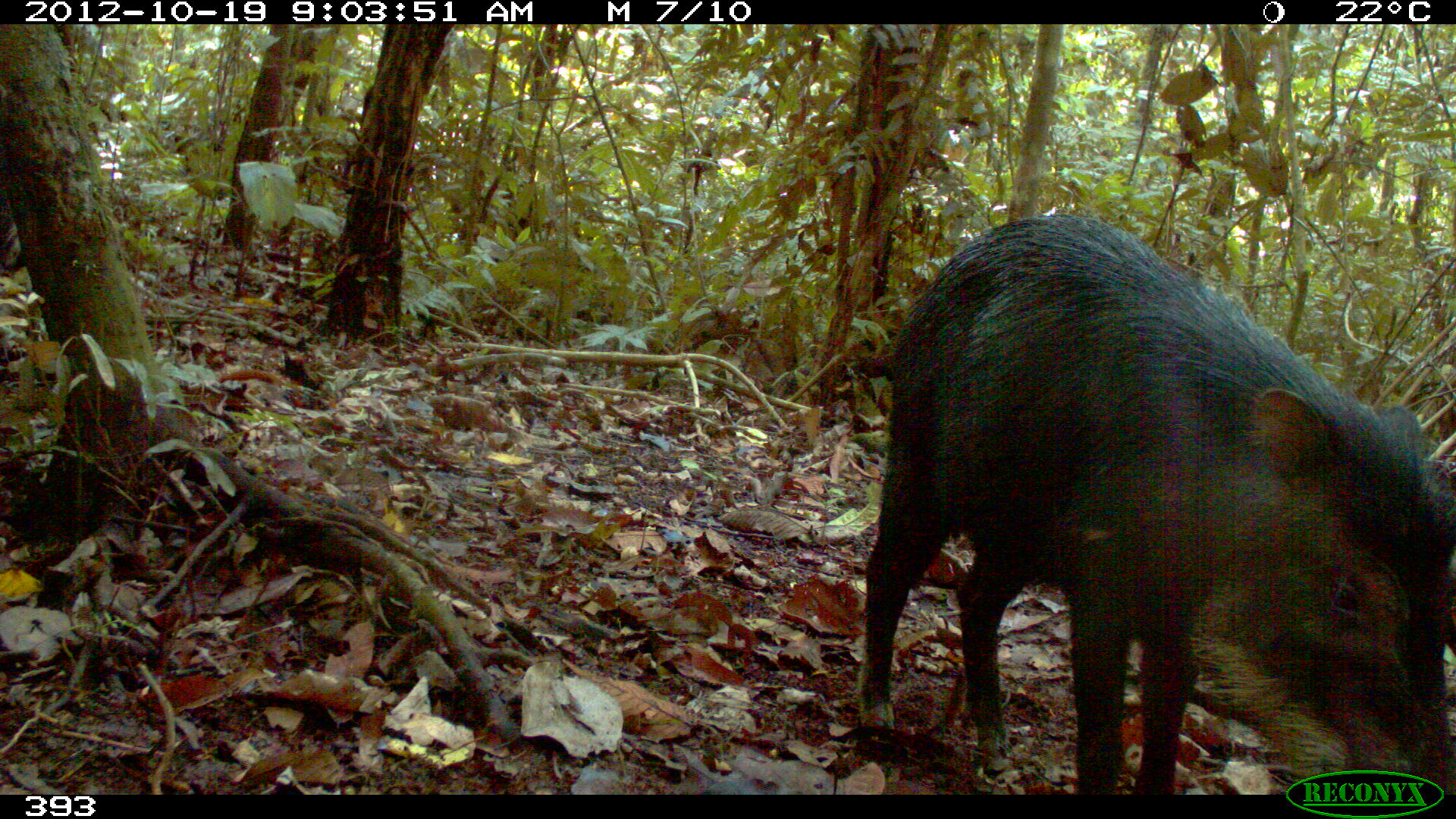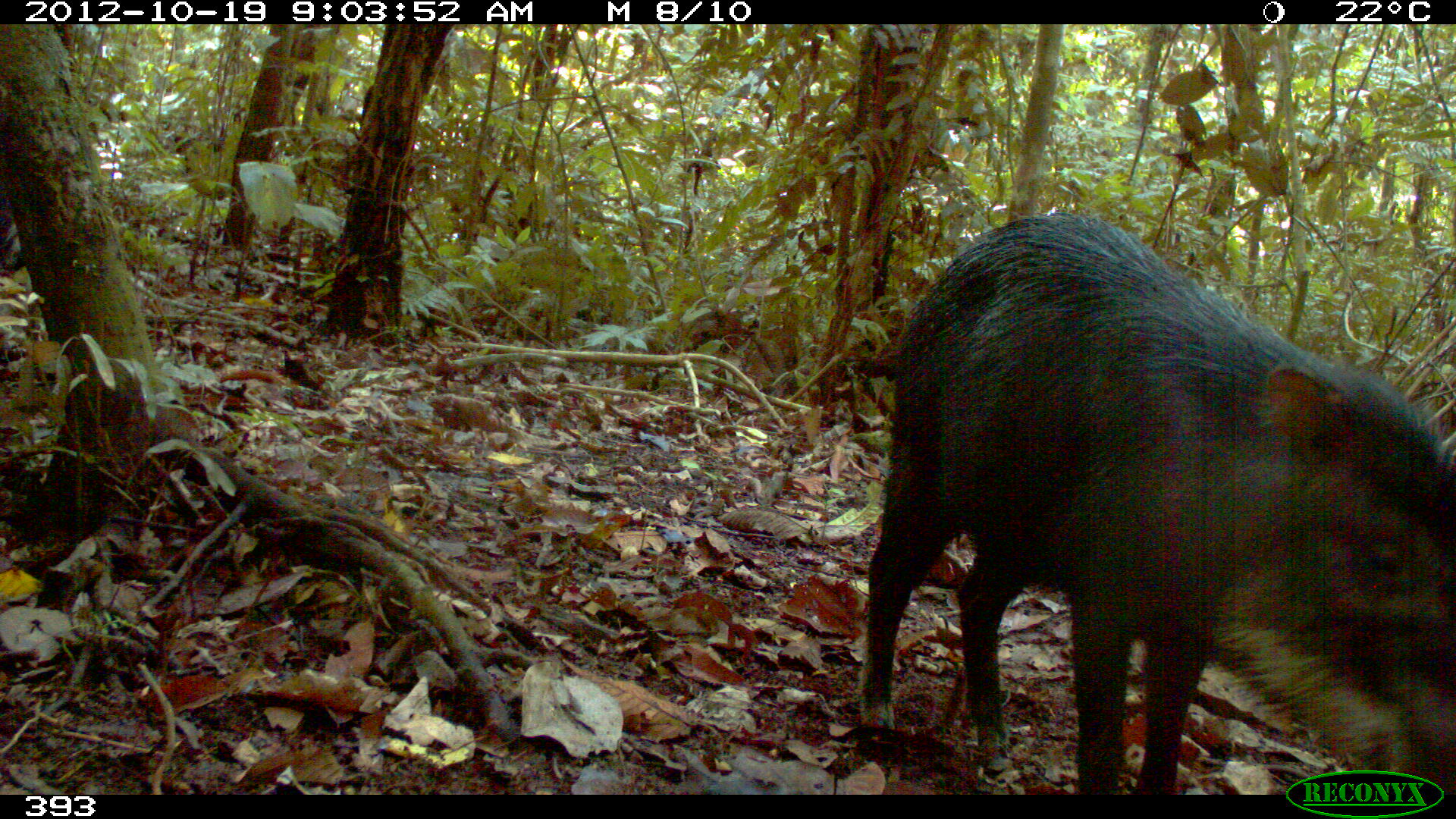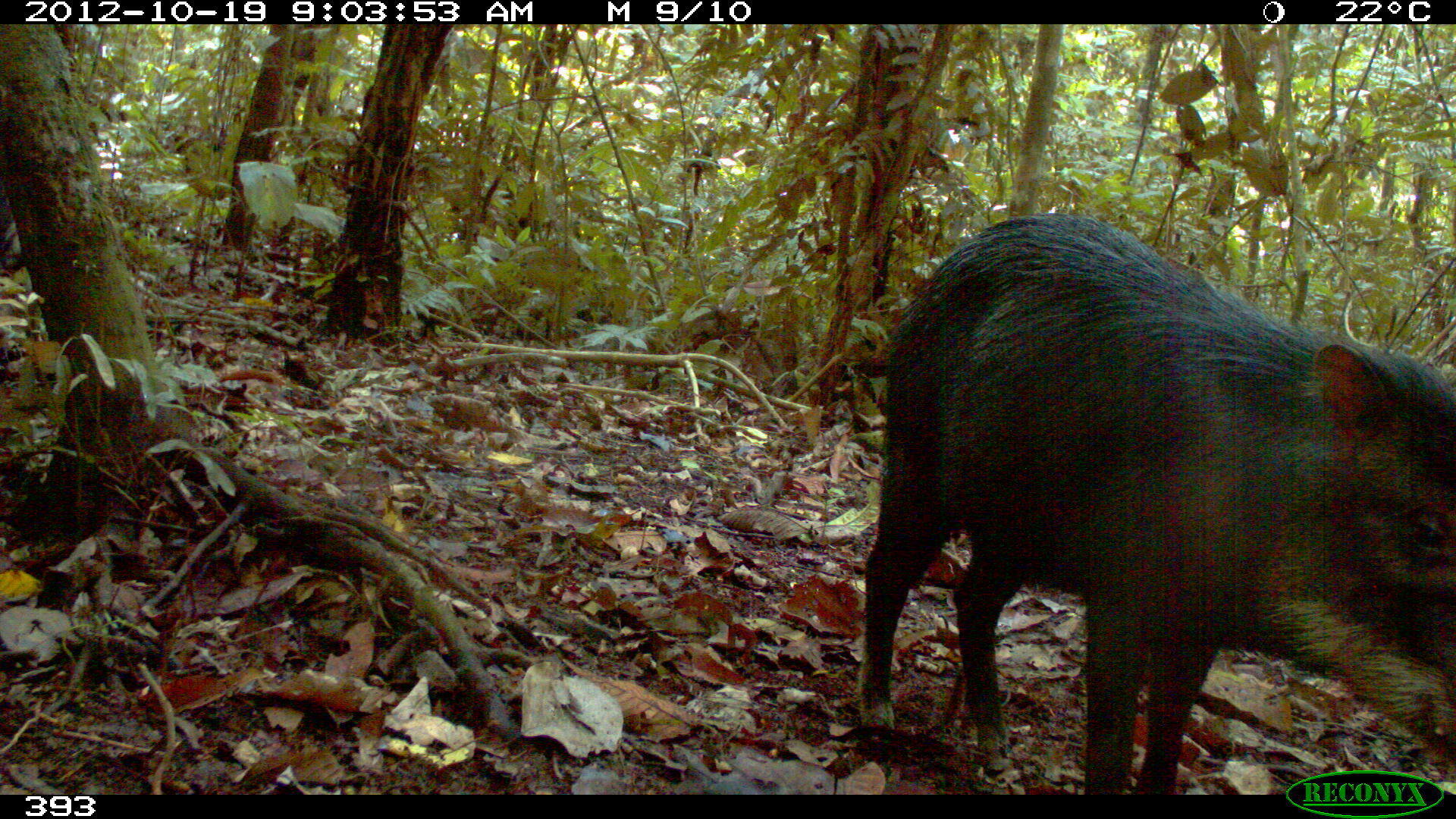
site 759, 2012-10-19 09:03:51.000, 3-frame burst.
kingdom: Animalia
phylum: Chordata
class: Mammalia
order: Artiodactyla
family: Tayassuidae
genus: Tayassu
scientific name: Tayassu pecari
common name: white-lipped peccary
Tayassu pecari (white-lipped peccary).